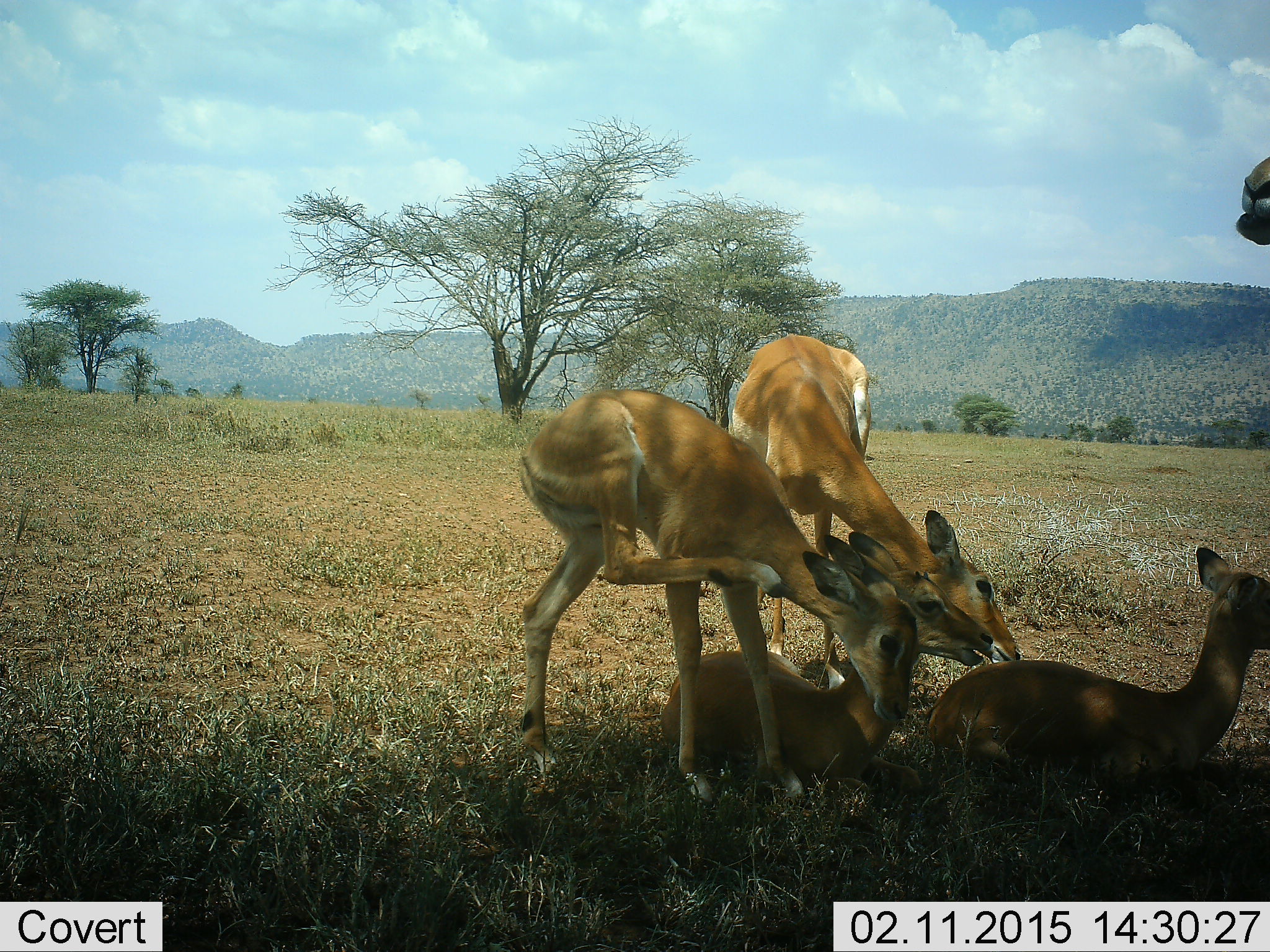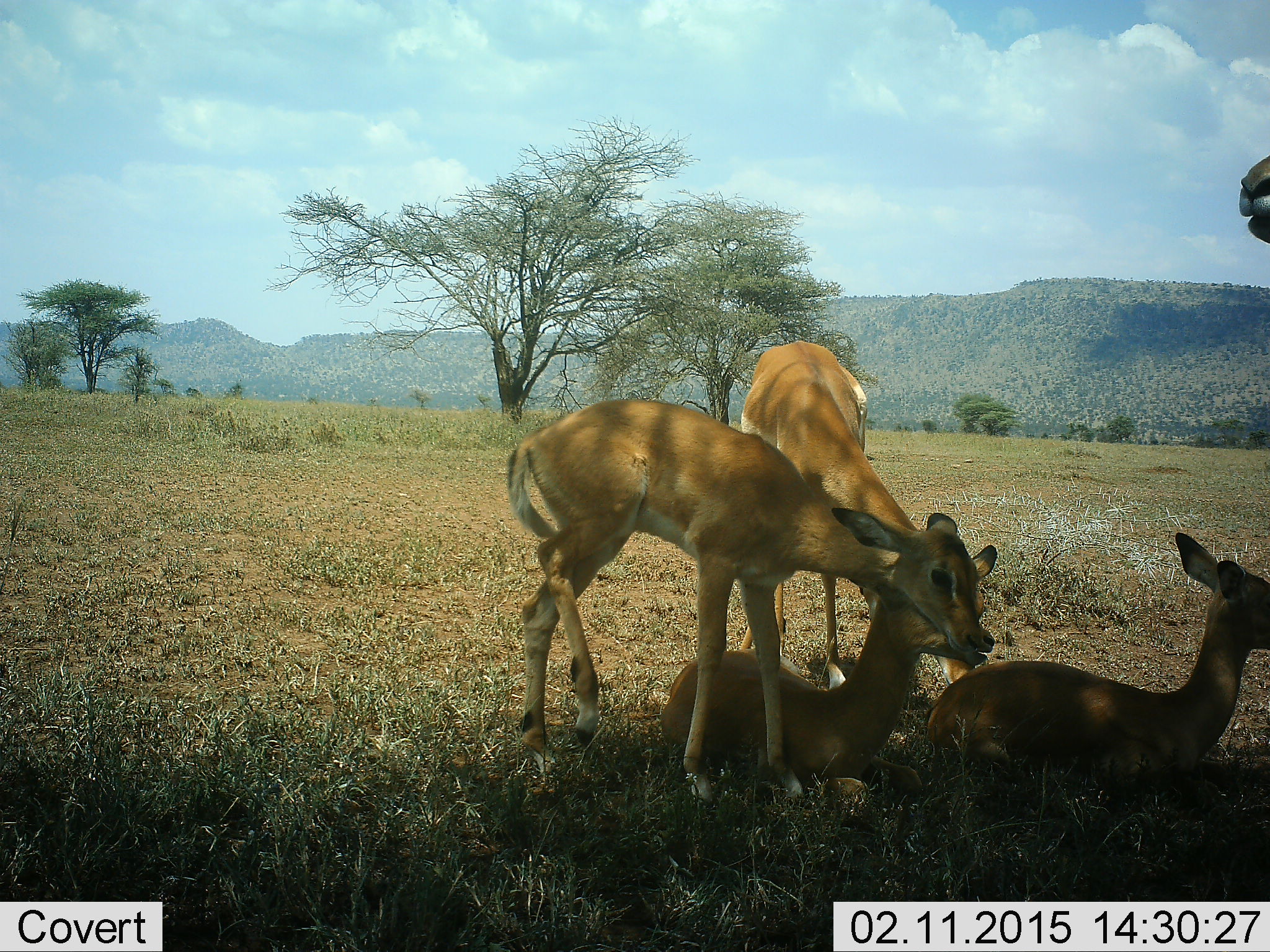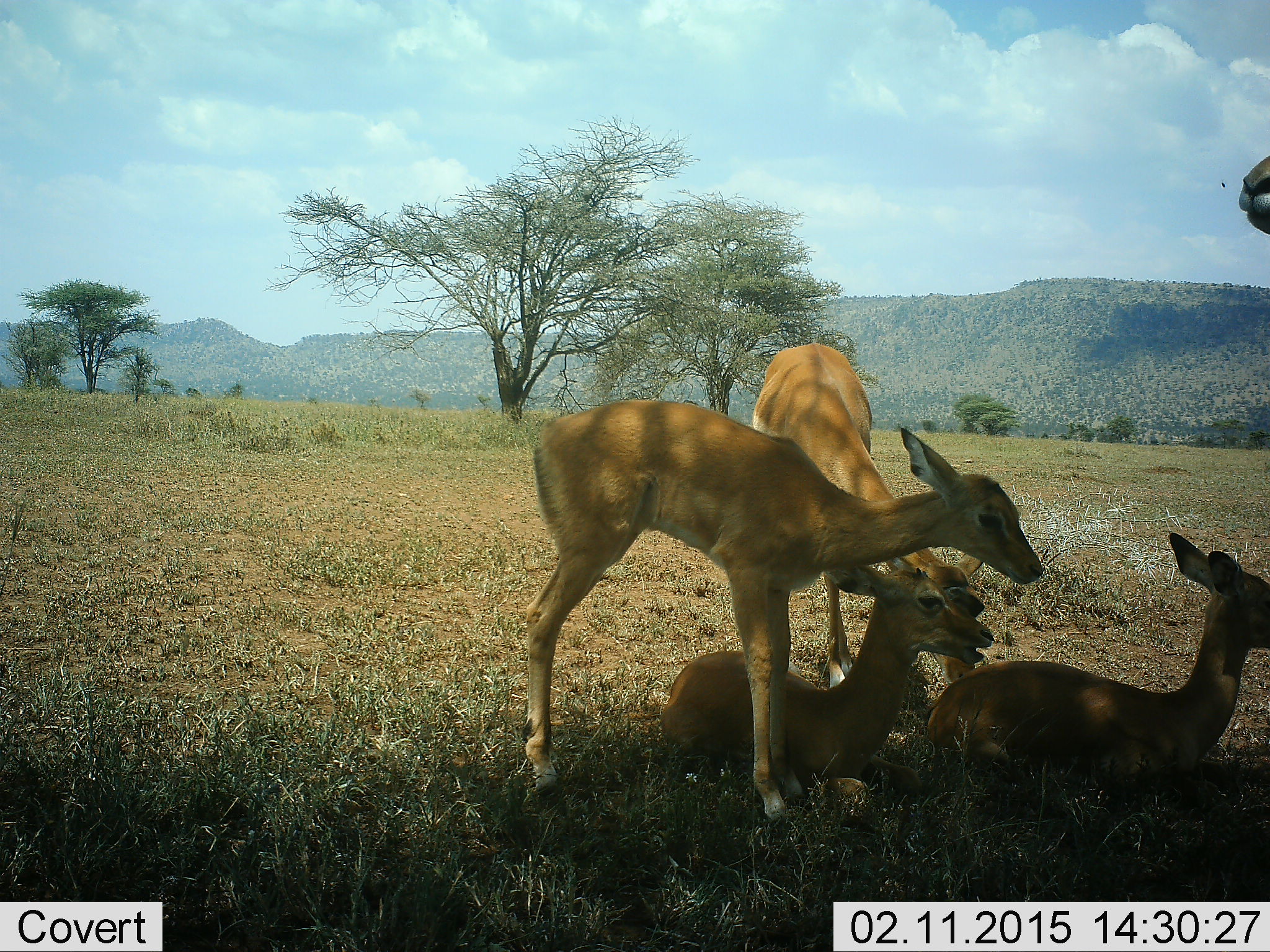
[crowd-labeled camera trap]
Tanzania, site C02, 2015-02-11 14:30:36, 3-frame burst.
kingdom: Animalia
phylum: Chordata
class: Mammalia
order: Artiodactyla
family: Bovidae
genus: Aepyceros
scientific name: Aepyceros melampus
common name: impala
Impala (Aepyceros melampus), count 5. Behavior (volunteer vote fractions): standing 80%, resting 100%, moving 0%, interacting 10%. Young present (vote fraction): 20%. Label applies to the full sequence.